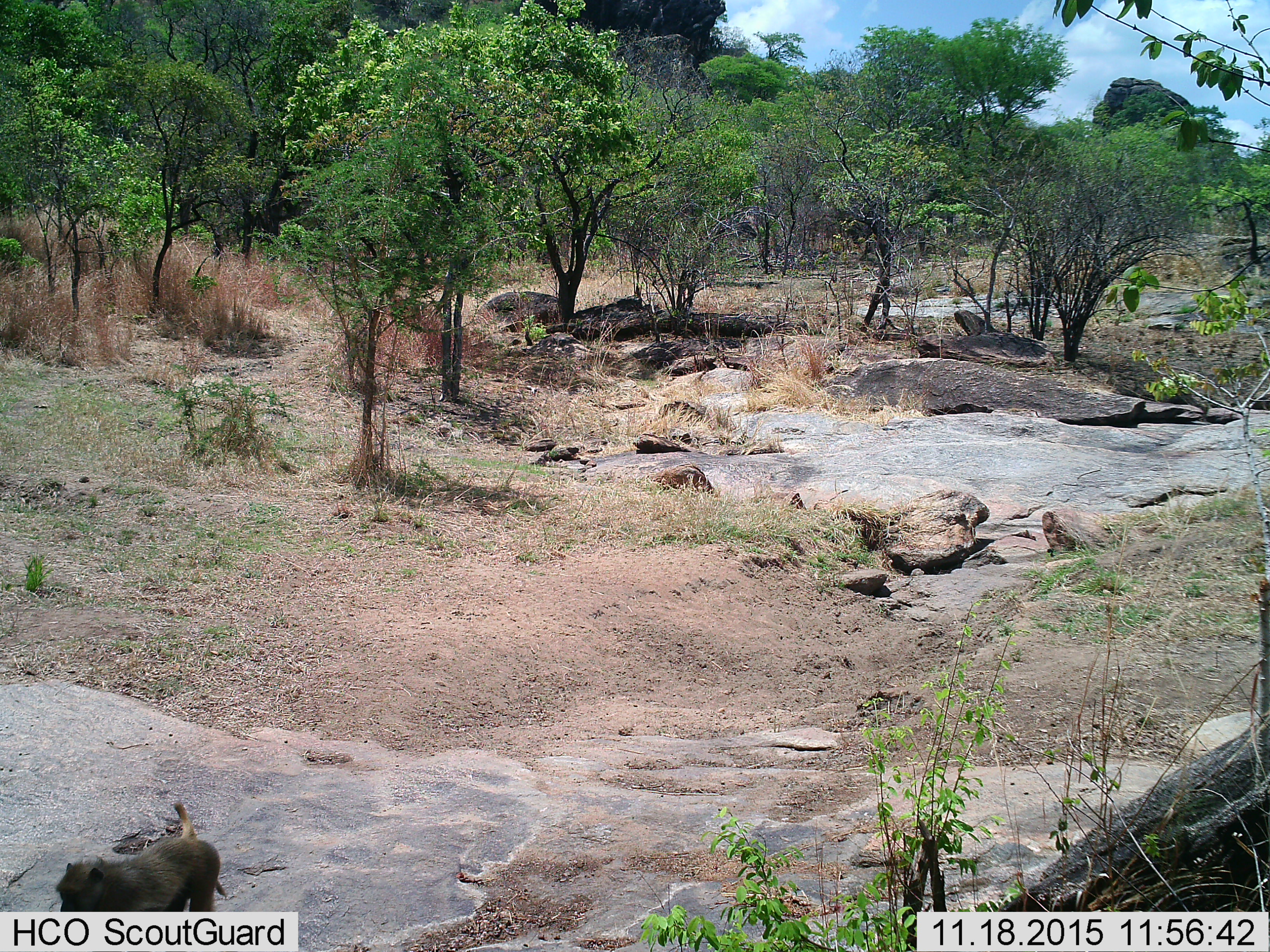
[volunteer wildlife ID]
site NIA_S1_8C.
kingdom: Animalia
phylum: Chordata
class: Mammalia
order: Primates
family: Cercopithecidae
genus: Papio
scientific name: Papio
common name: baboon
Baboon (Papio), count 1. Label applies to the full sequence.